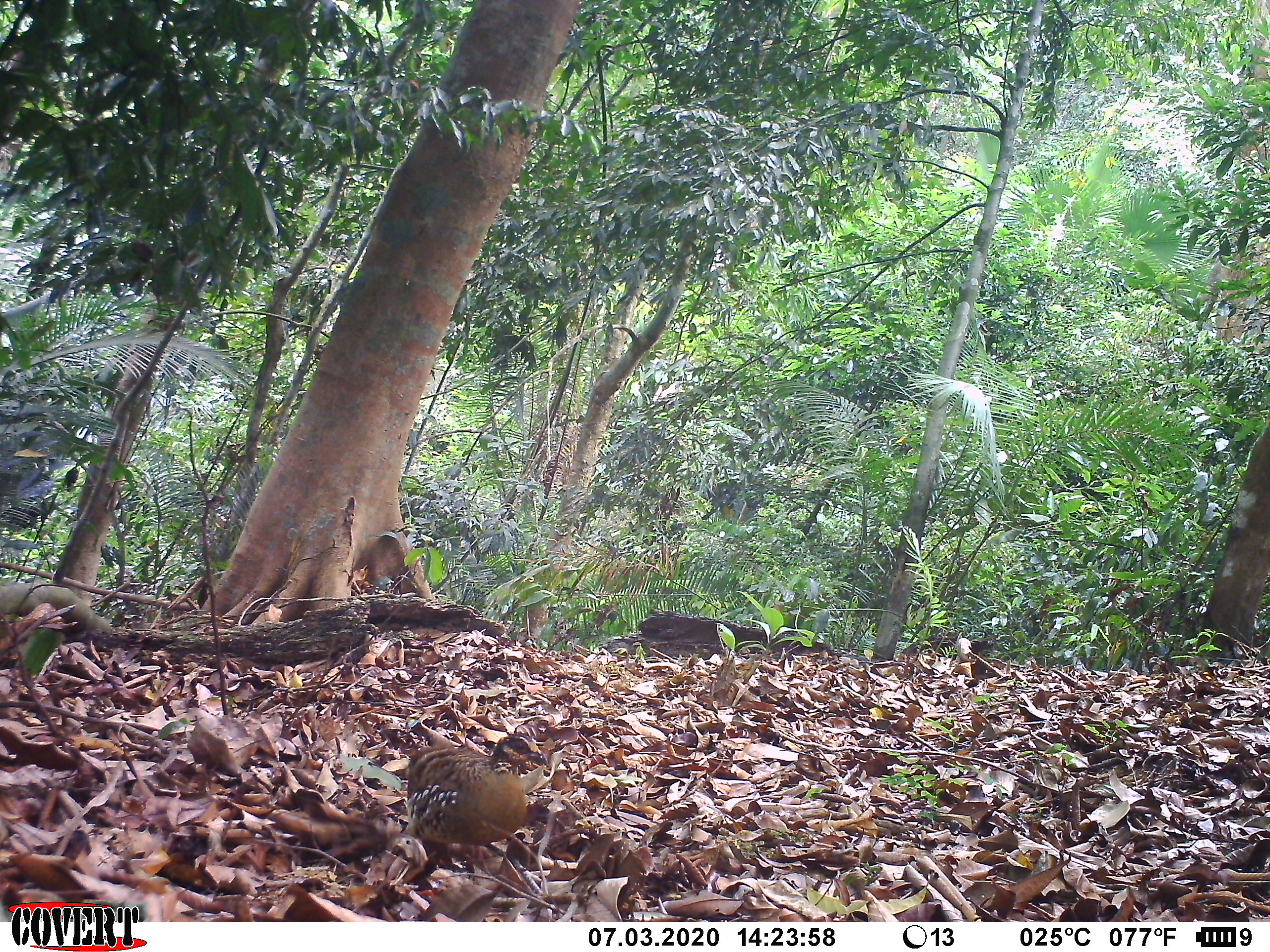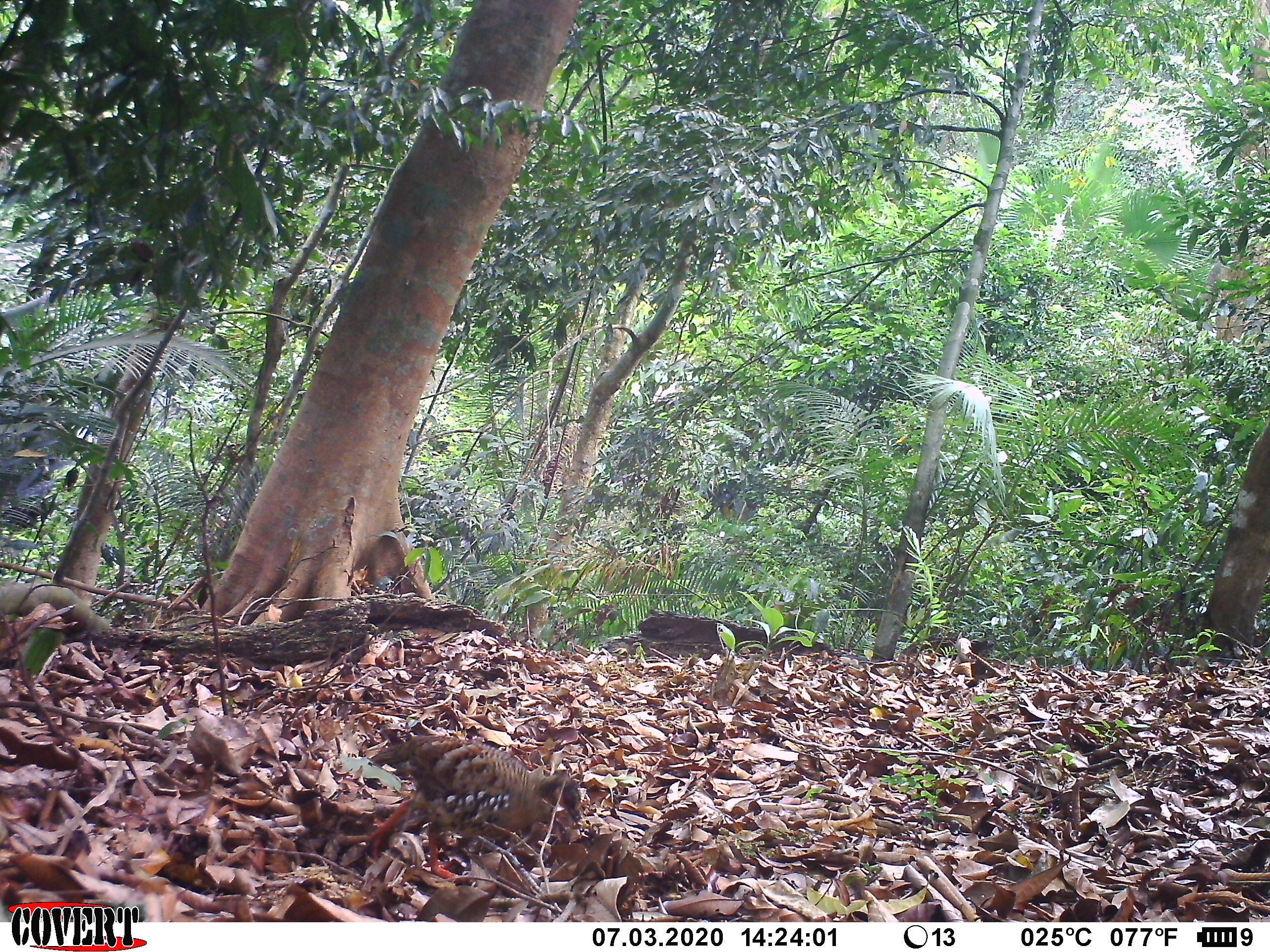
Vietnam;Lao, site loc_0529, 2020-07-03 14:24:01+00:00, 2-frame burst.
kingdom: Animalia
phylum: Chordata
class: Aves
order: Galliformes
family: Phasianidae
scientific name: Phasianidae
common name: partridge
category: unidentified partridge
Unidentified partridge (partridge) (Phasianidae). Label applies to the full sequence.